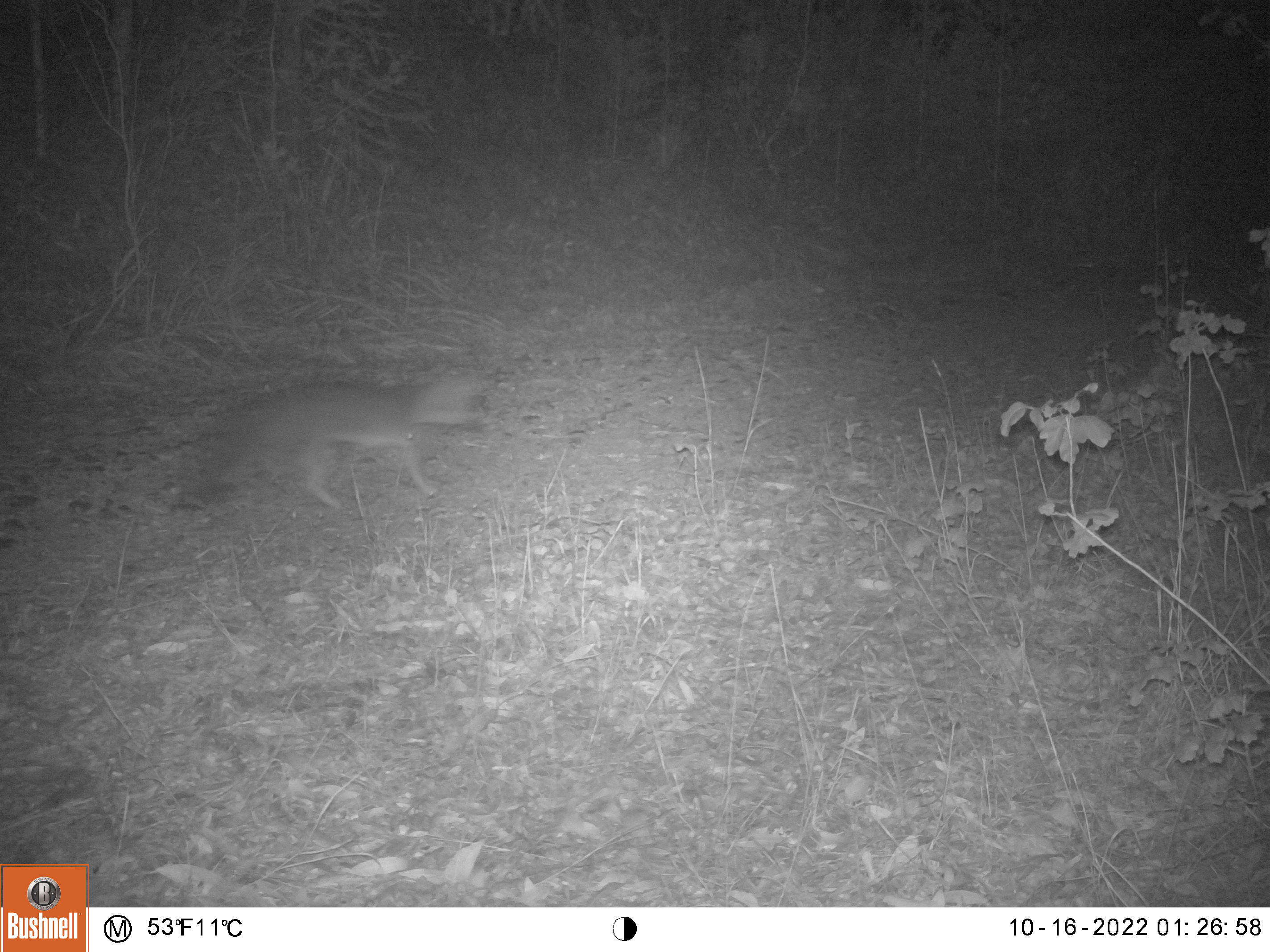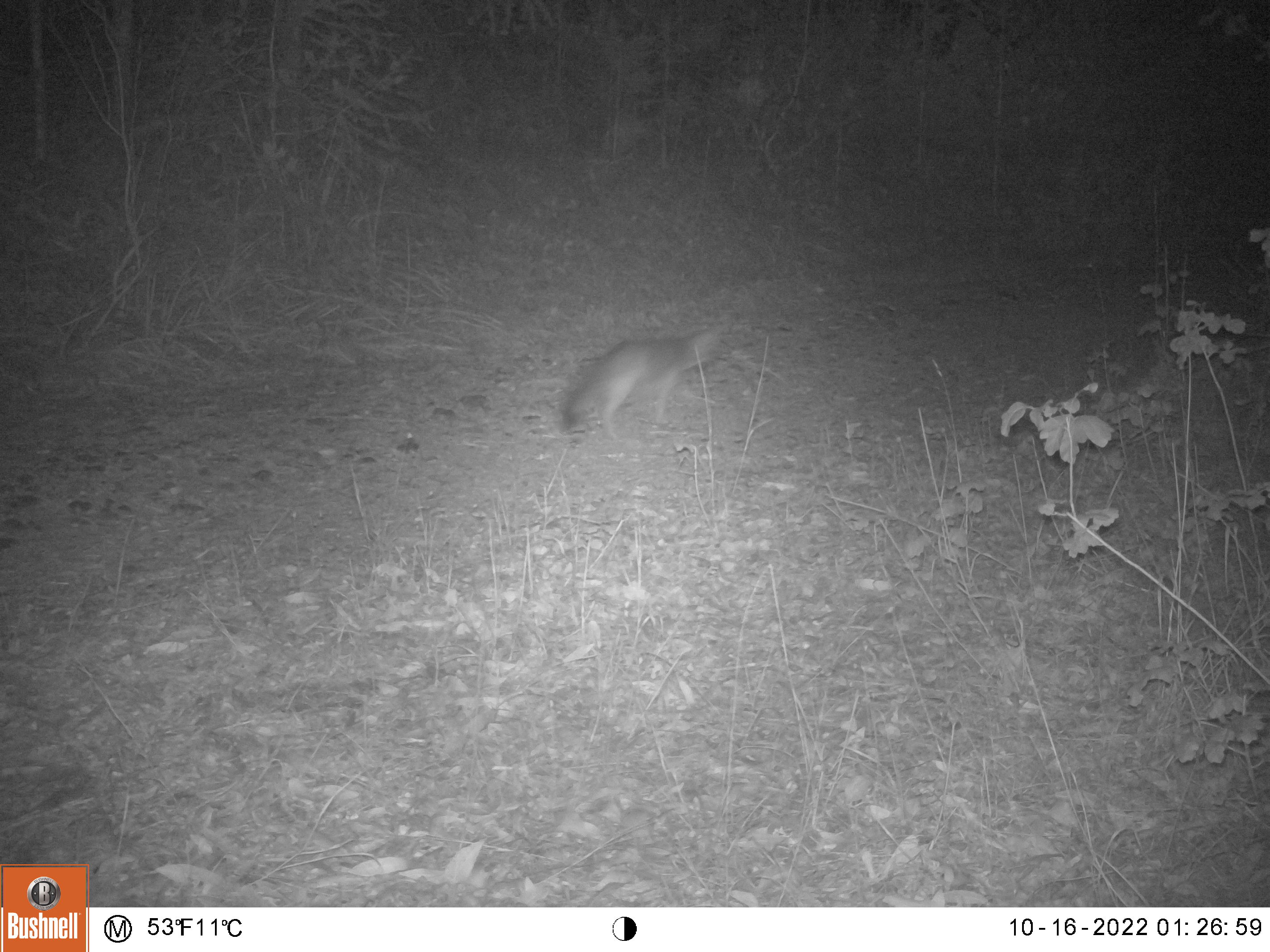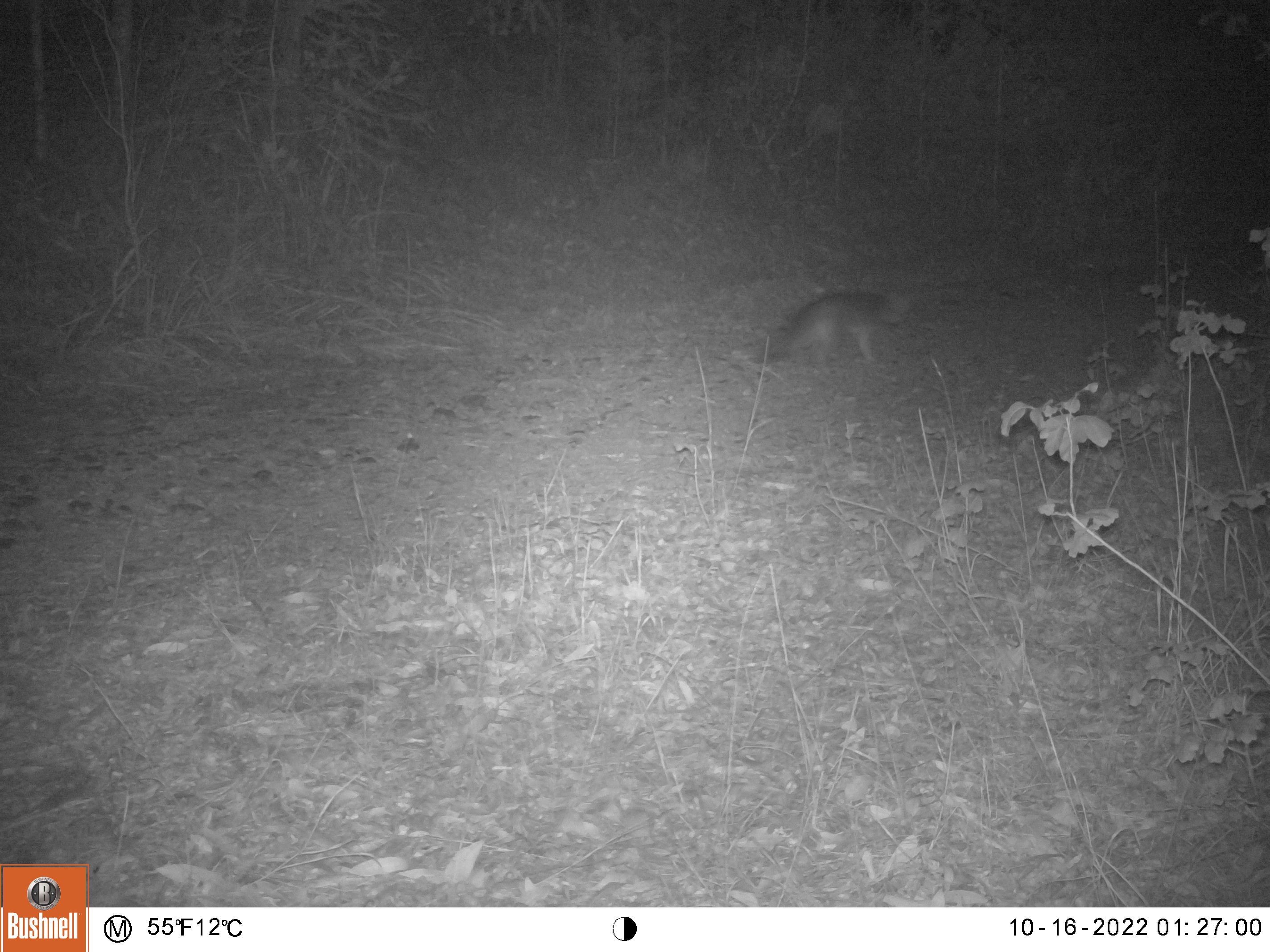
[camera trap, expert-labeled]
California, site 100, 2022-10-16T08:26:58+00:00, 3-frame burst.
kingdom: Animalia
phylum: Chordata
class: Mammalia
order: Carnivora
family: Canidae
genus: Urocyon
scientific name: Urocyon cinereoargenteus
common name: gray fox